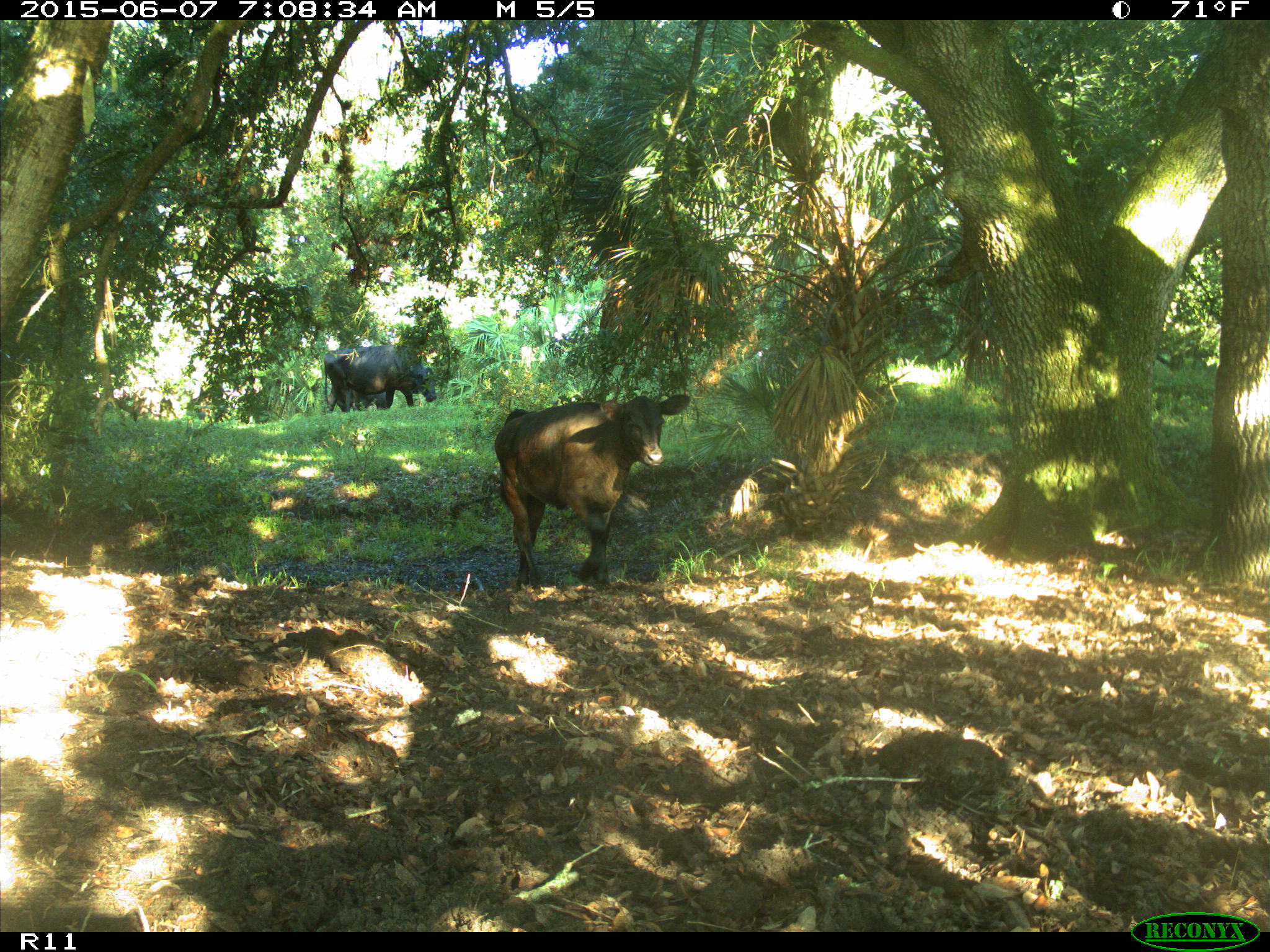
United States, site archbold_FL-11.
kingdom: Animalia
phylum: Chordata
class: Mammalia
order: Artiodactyla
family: Bovidae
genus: Bos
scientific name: Bos taurus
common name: domestic cow